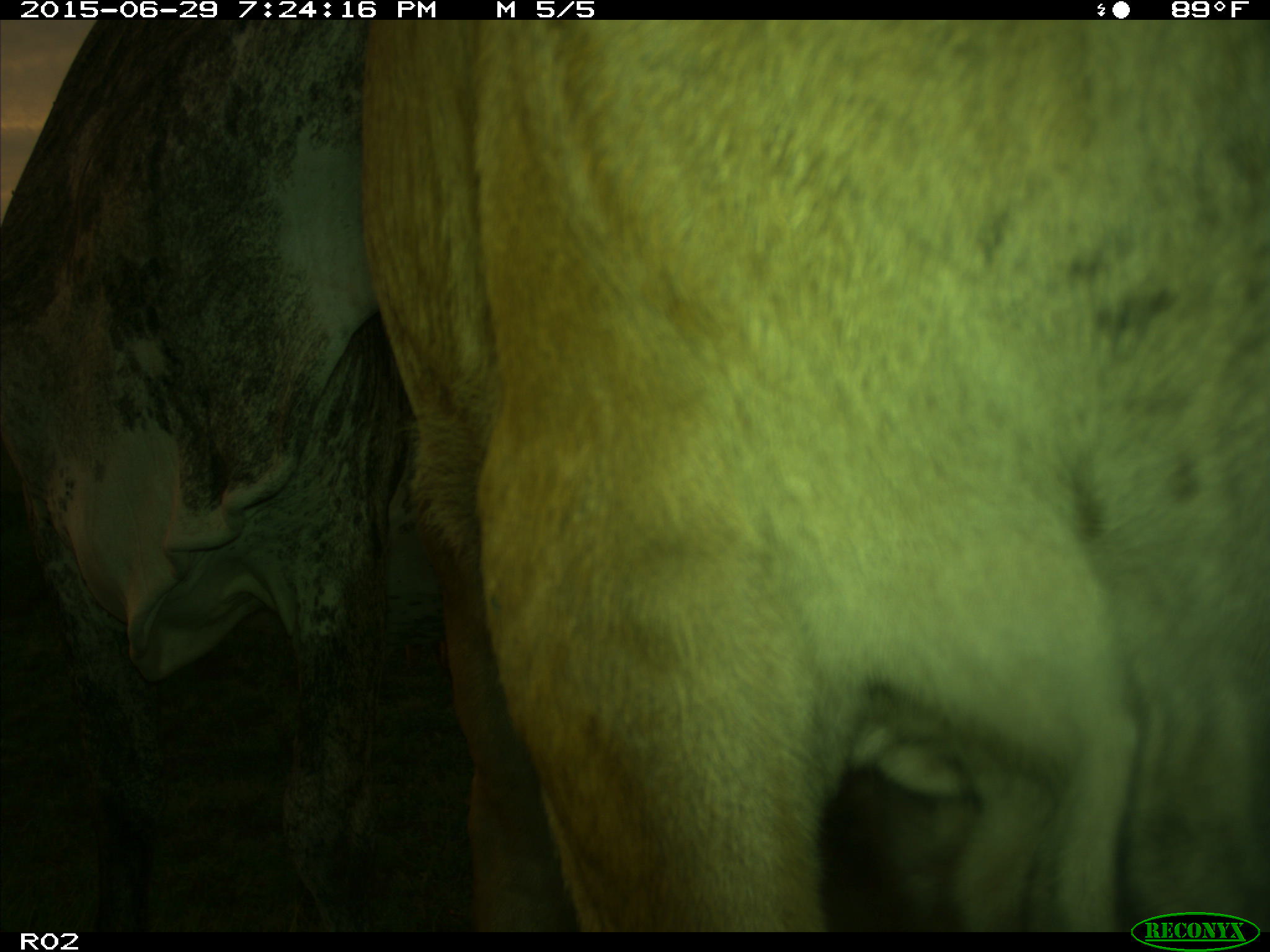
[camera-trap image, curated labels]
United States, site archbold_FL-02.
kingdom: Animalia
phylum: Chordata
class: Mammalia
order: Artiodactyla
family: Bovidae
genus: Bos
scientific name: Bos taurus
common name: domestic cow